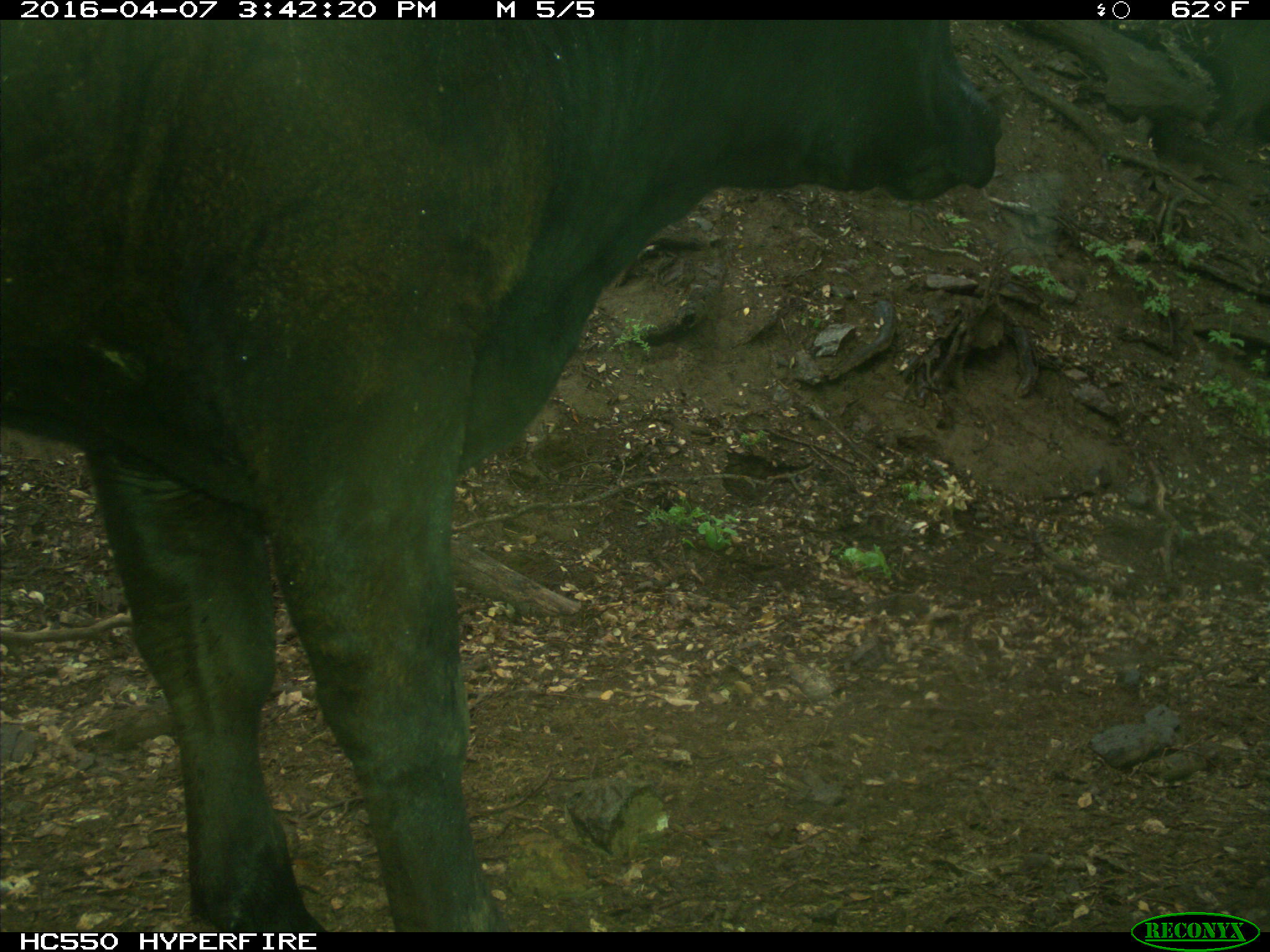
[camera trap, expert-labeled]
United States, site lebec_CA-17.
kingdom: Animalia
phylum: Chordata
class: Mammalia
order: Artiodactyla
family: Bovidae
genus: Bos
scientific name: Bos taurus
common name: domestic cow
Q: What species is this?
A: Bos taurus (domestic cow).